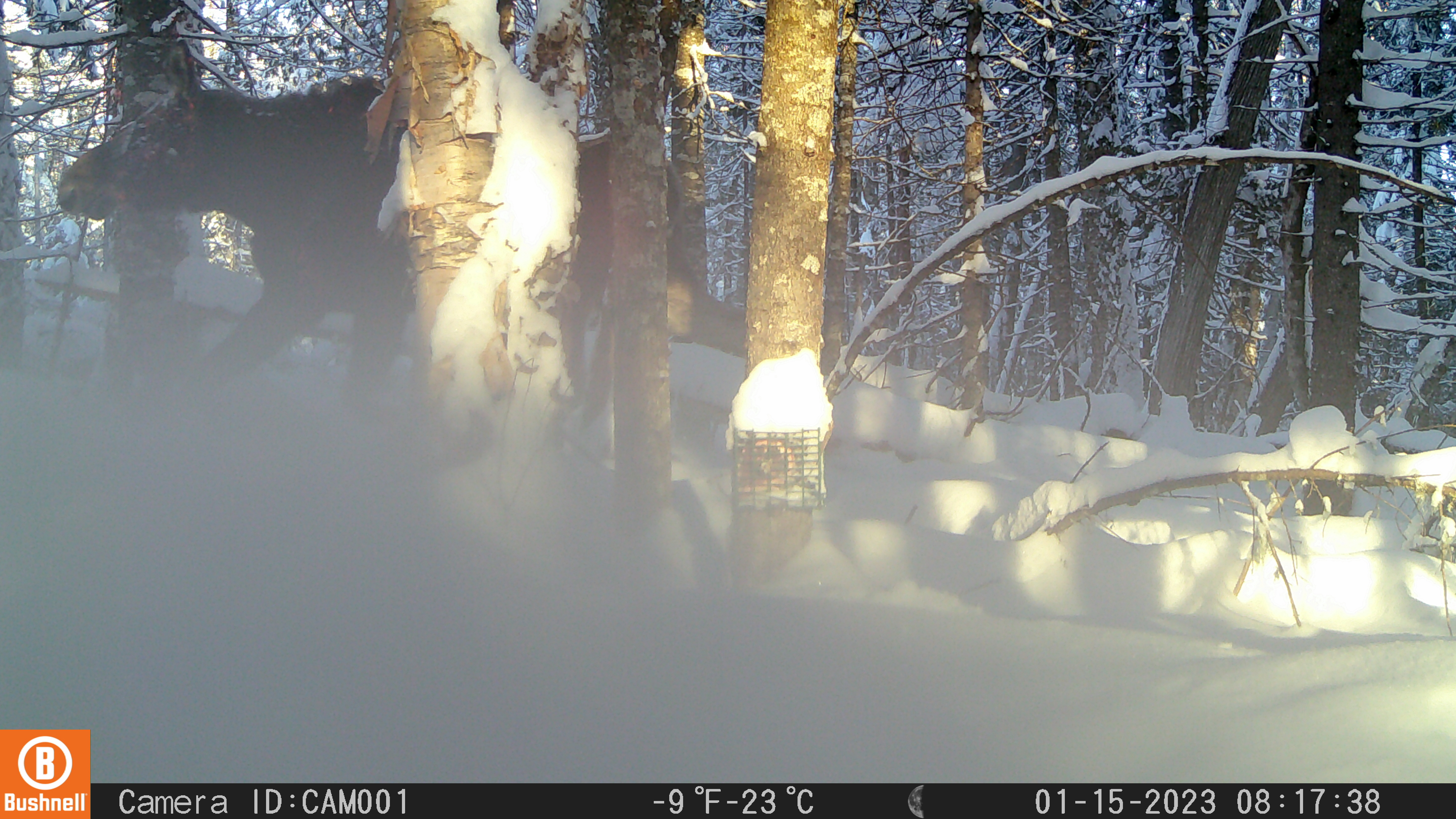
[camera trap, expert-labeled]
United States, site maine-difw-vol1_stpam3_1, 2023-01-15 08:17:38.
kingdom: Animalia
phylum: Chordata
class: Mammalia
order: Artiodactyla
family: Cervidae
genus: Alces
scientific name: Alces alces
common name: moose